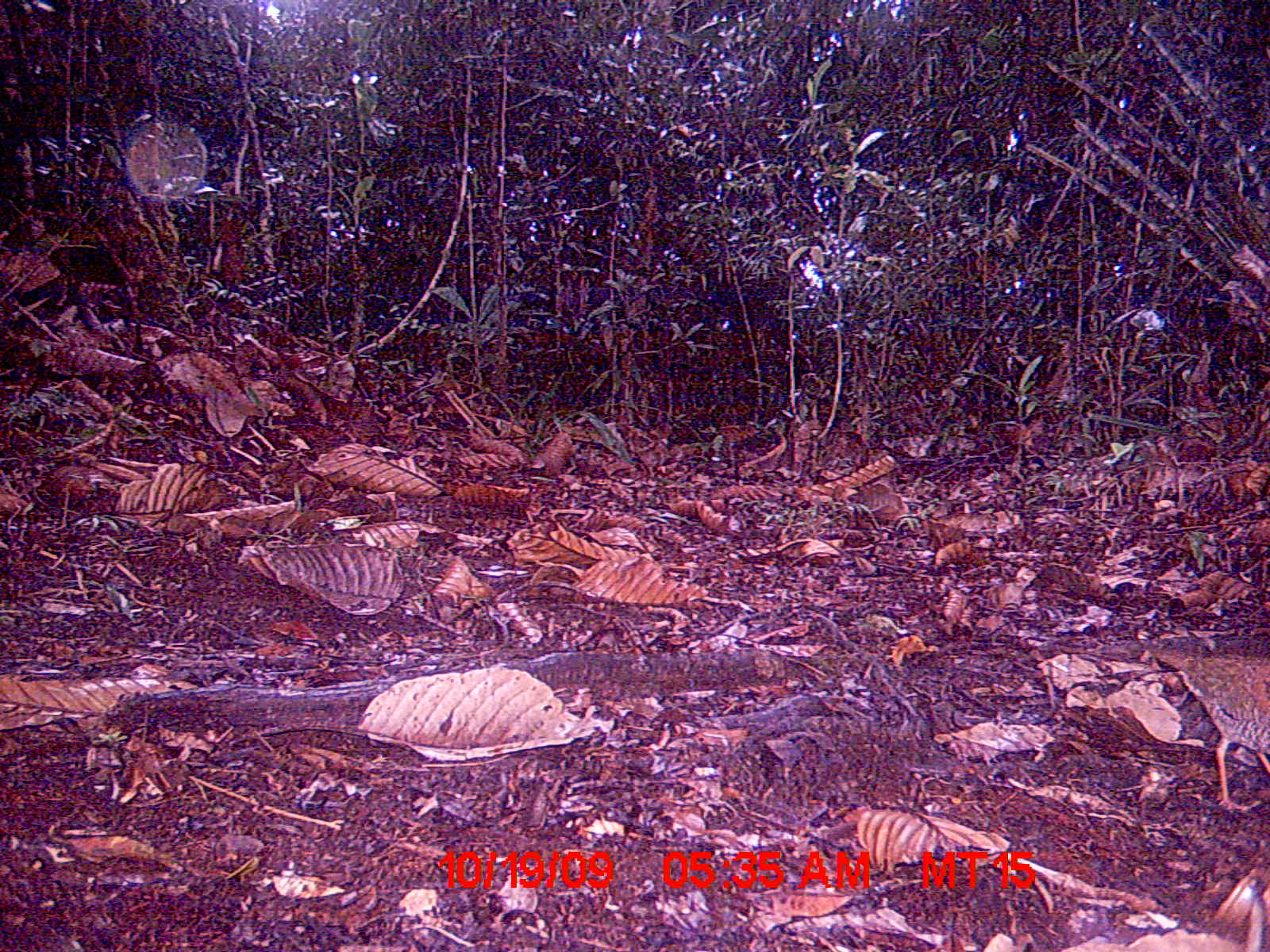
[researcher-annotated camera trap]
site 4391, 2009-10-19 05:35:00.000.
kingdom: Animalia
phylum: Chordata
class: Aves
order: Coraciiformes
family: Brachypteraciidae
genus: Brachypteracias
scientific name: Brachypteracias squamiger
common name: scaly ground-roller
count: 1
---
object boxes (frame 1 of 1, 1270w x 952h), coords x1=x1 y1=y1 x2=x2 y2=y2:
brachypteracias squamiger: x1=1150 y1=649 x2=1270 y2=813